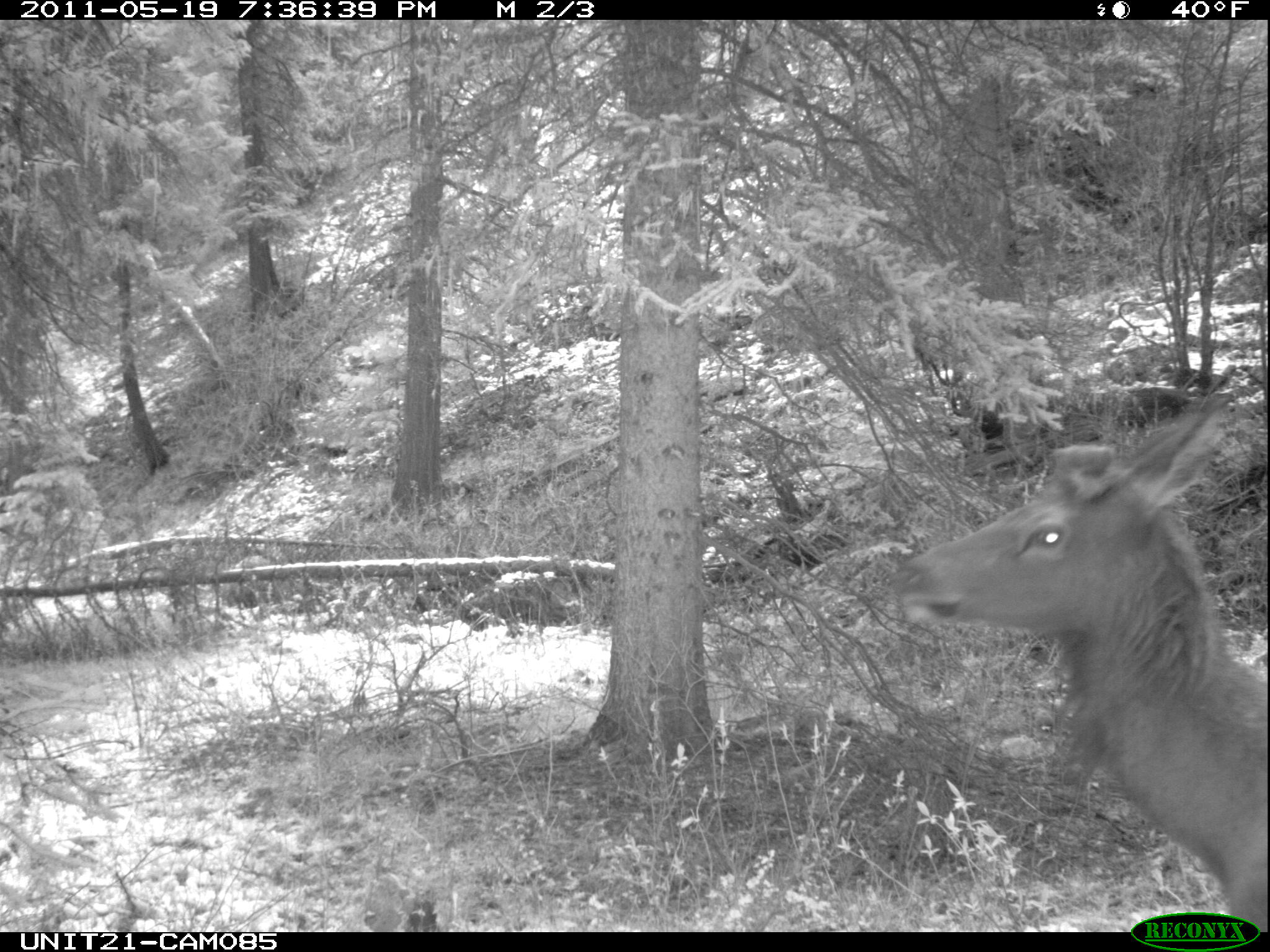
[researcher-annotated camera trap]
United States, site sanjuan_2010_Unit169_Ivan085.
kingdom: Animalia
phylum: Chordata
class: Mammalia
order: Artiodactyla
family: Cervidae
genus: Cervus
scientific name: Cervus elaphus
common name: red deer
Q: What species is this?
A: Cervus elaphus (red deer).